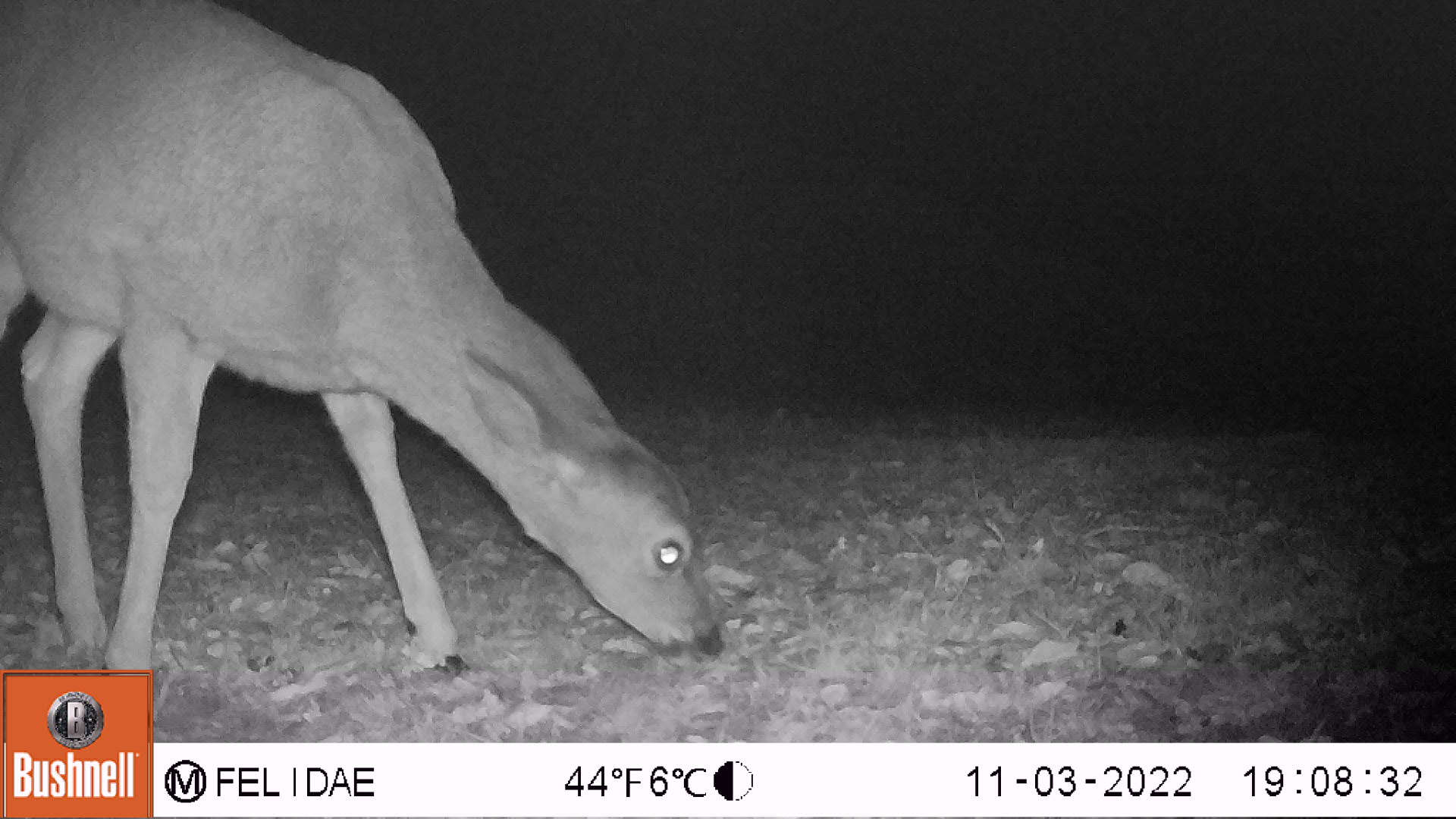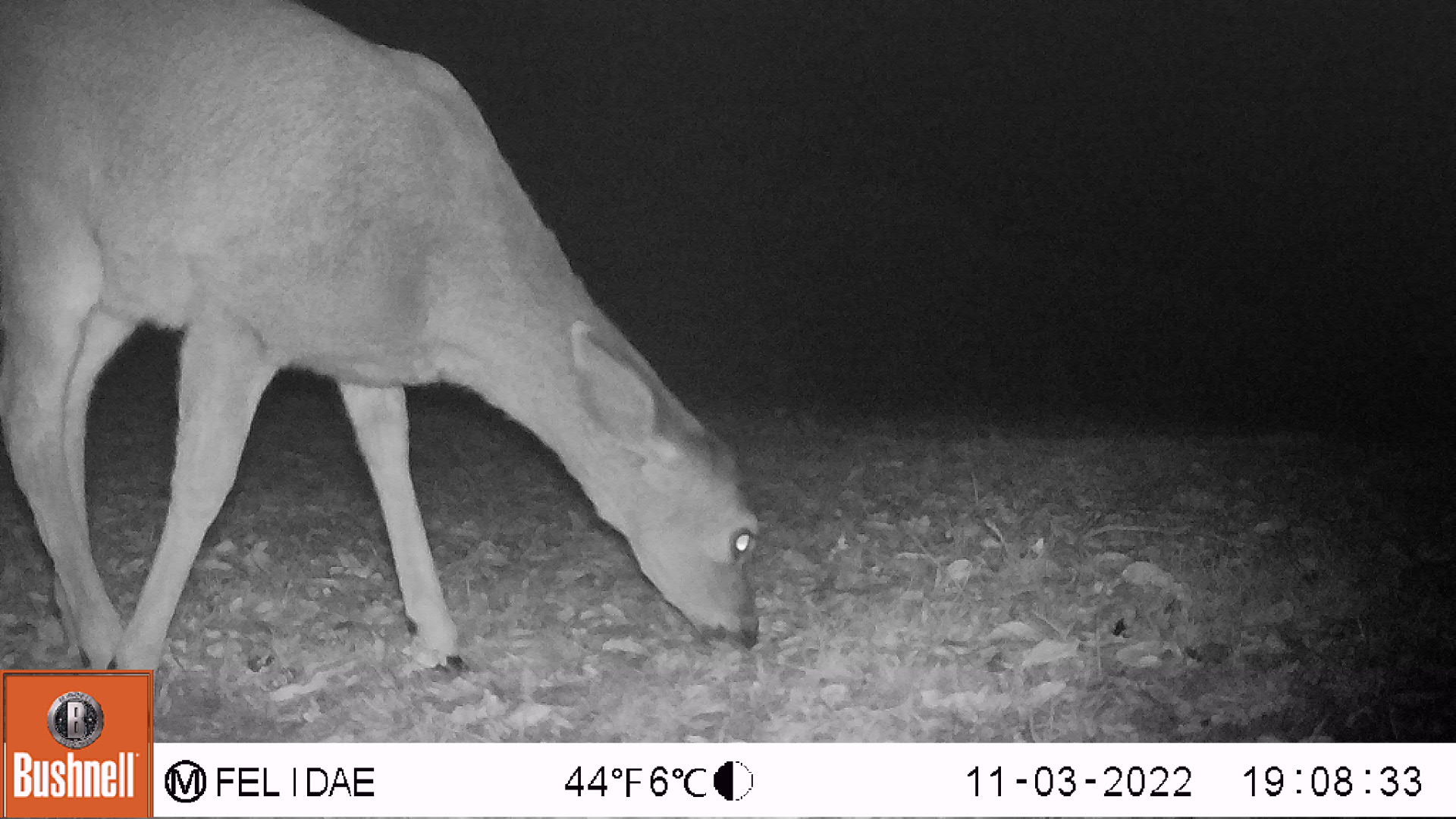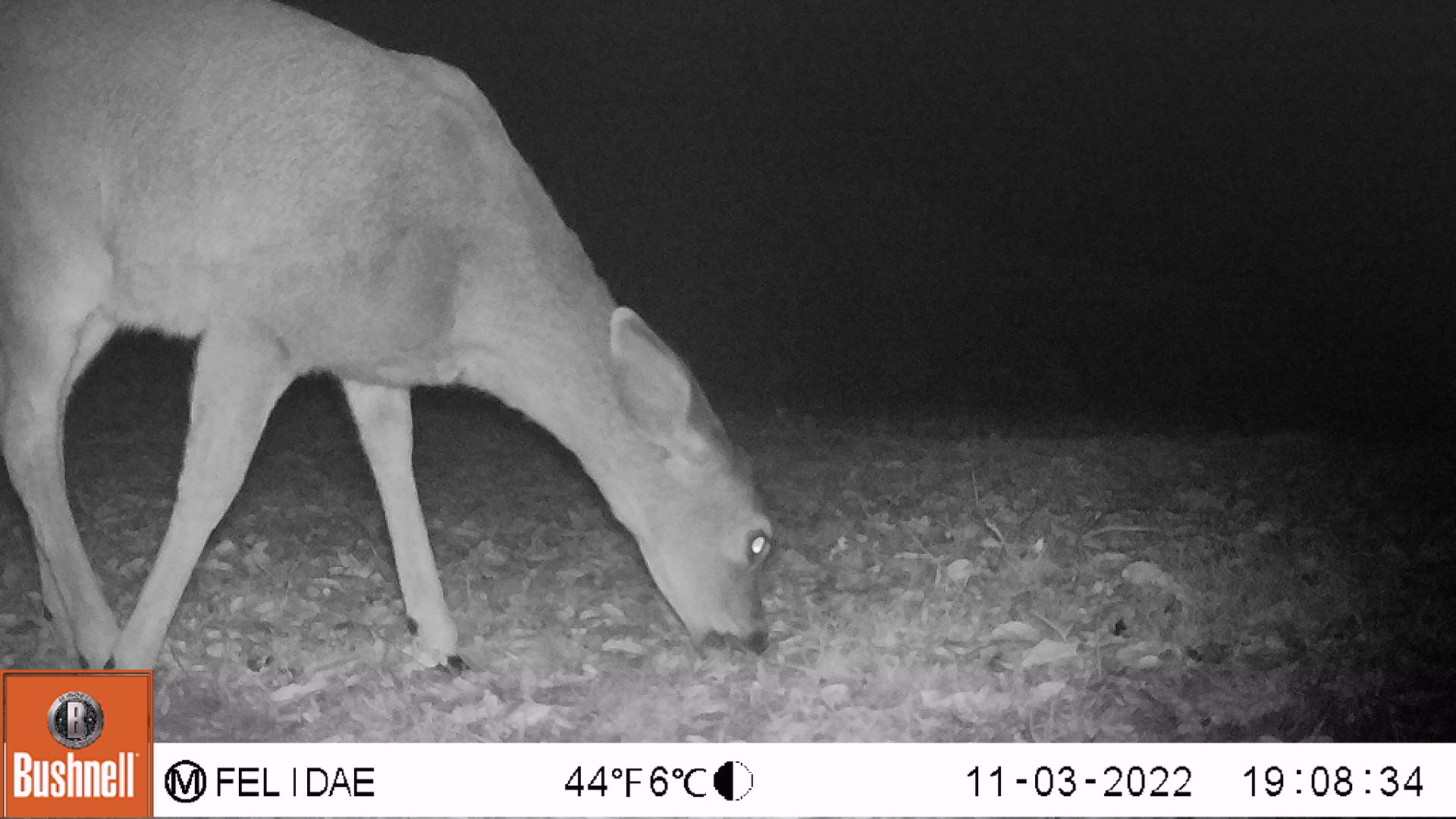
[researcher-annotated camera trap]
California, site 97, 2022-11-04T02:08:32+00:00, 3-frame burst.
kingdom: Animalia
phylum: Chordata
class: Mammalia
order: Artiodactyla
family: Cervidae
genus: Odocoileus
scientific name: Odocoileus hemionus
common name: mule deer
Mule deer (Odocoileus hemionus).